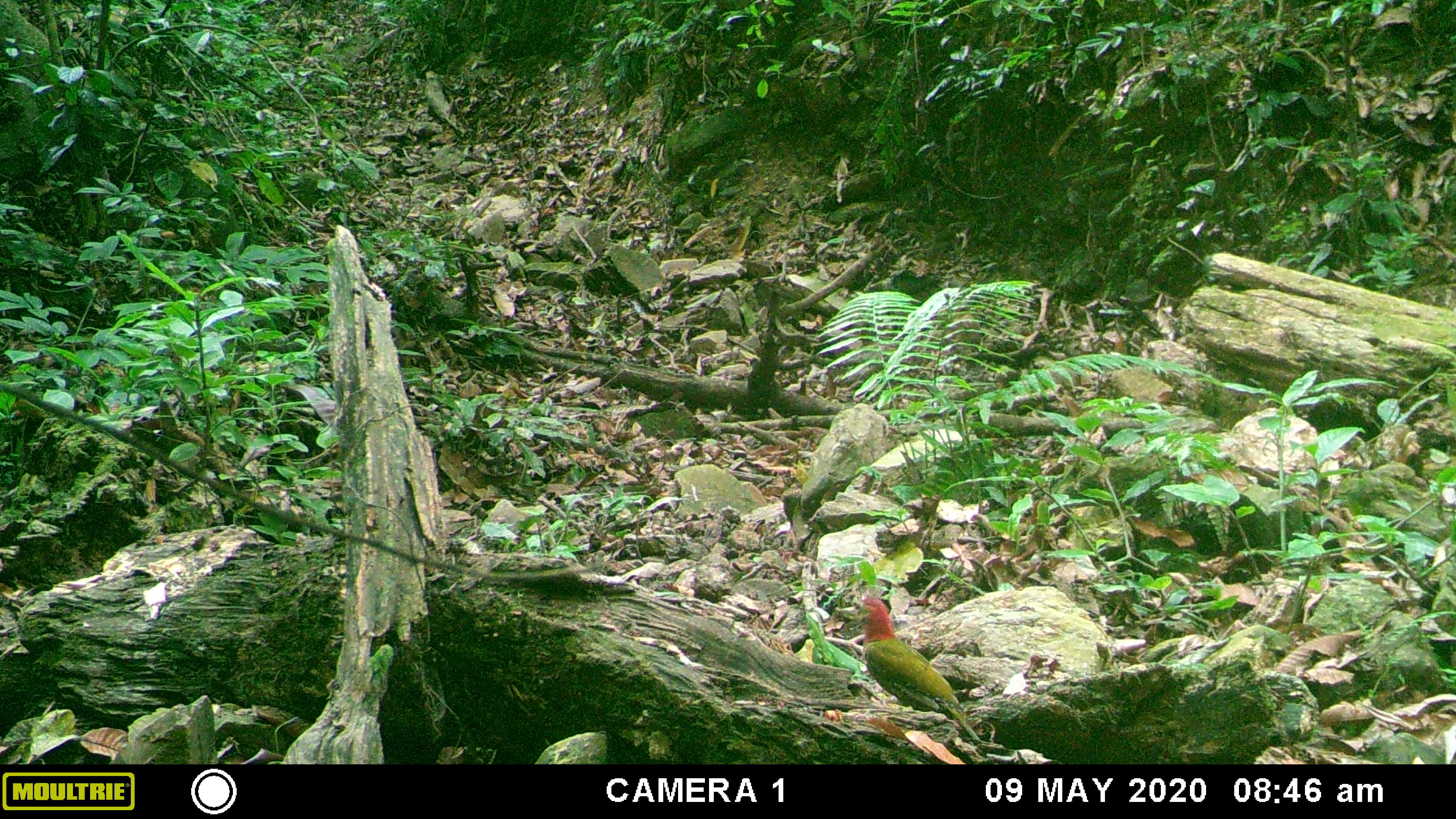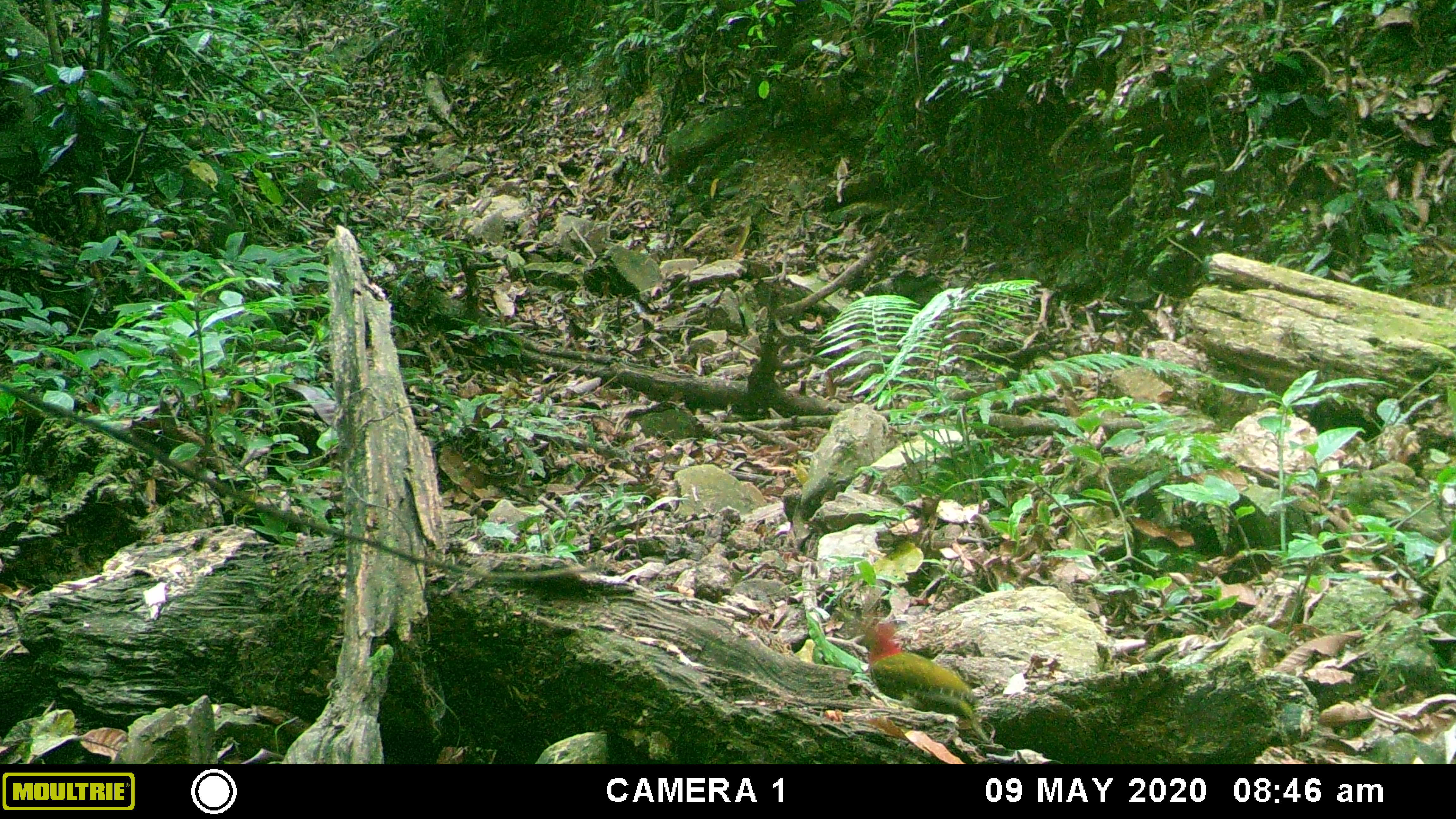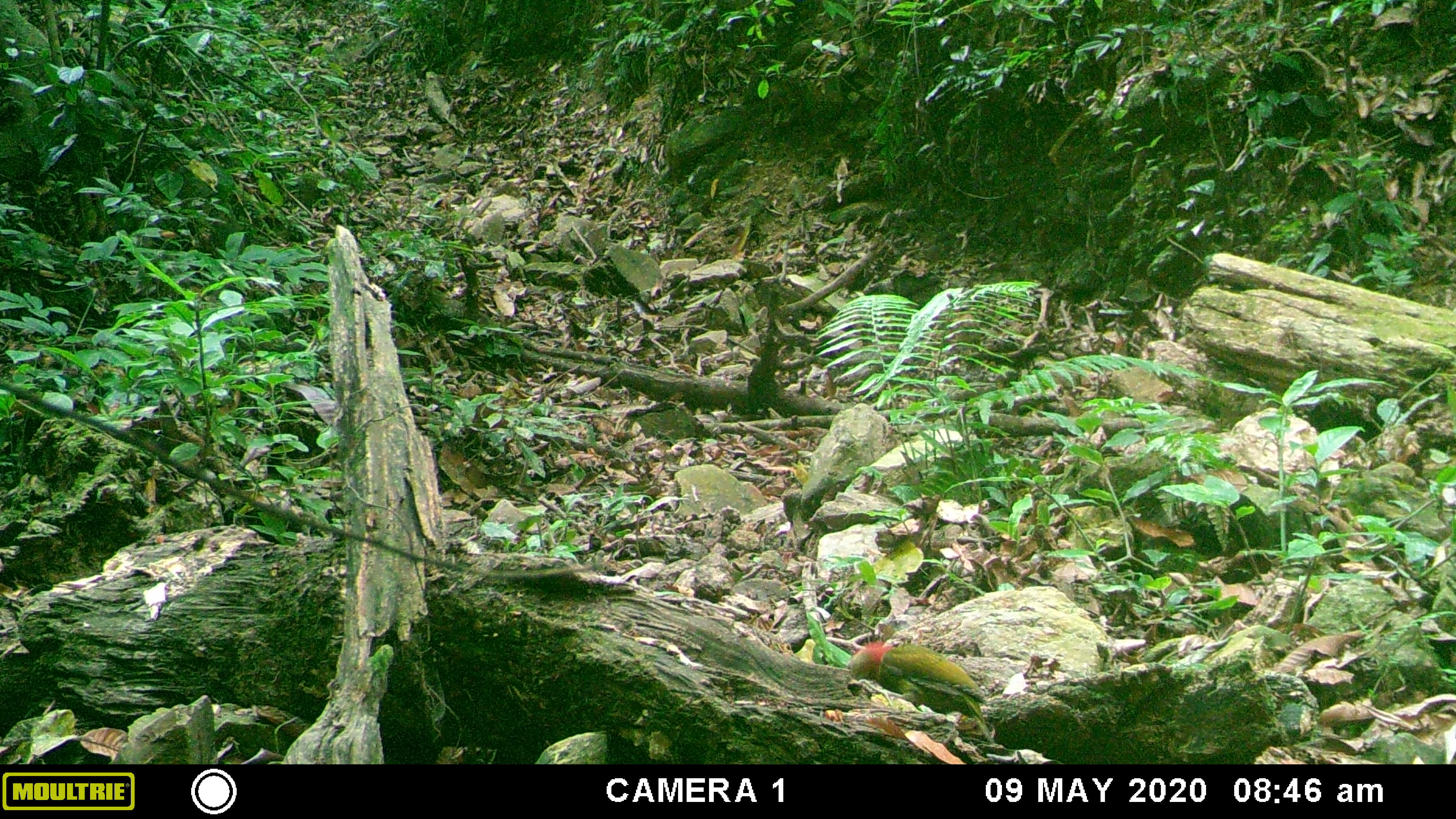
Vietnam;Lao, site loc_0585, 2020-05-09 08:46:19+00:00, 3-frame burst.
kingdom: Animalia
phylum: Chordata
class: Aves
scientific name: Aves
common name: bird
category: unidentified bird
Unidentified bird (bird) (Aves). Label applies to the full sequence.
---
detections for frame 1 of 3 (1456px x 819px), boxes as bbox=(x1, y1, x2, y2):
unidentified bird: bbox=(852, 597, 982, 743)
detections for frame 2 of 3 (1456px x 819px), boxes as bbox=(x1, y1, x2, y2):
unidentified bird: bbox=(858, 615, 993, 744)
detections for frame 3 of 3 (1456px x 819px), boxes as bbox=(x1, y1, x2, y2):
unidentified bird: bbox=(849, 640, 991, 743)